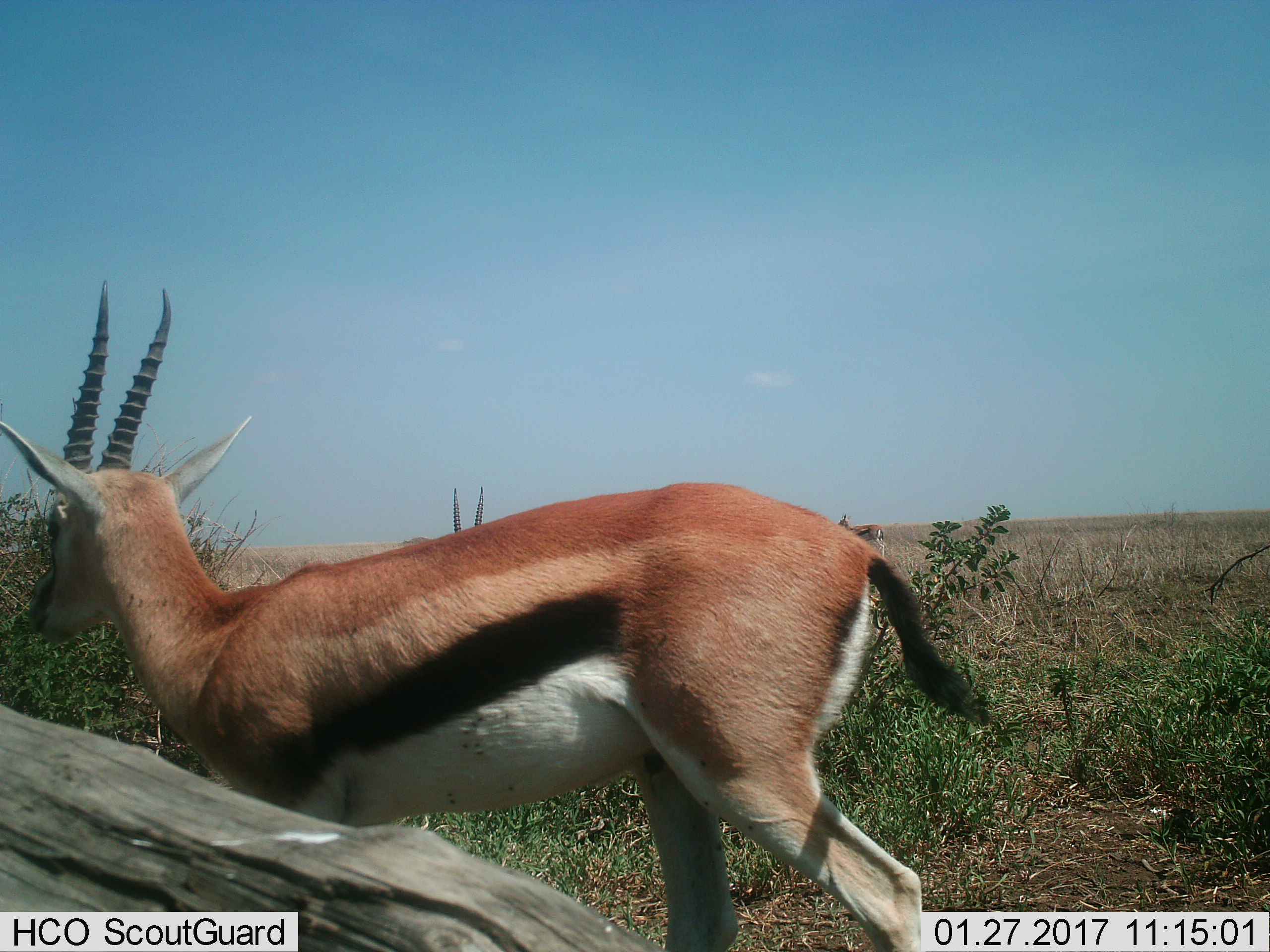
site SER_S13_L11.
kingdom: Animalia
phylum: Chordata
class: Mammalia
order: Artiodactyla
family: Bovidae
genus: Eudorcas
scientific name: Eudorcas thomsonii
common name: thomson's gazelle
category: gazellethomsons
Gazellethomsons (thomson's gazelle) (Eudorcas thomsonii), count 3. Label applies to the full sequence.